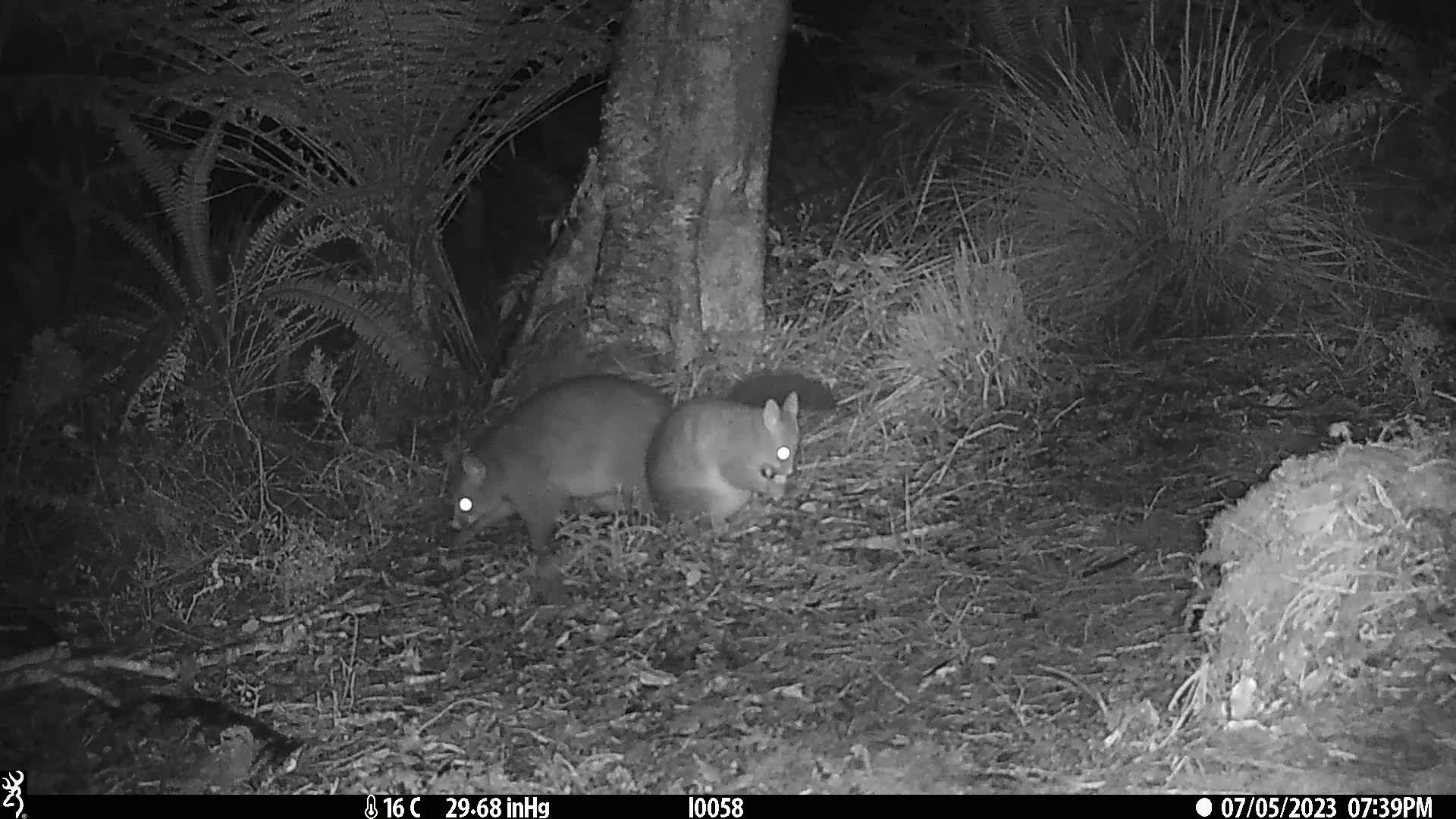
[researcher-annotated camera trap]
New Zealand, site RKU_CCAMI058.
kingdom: Animalia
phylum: Chordata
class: Mammalia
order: Diprotodontia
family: Phalangeridae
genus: Trichosurus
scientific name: Trichosurus vulpecula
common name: common brushtail possum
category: possum